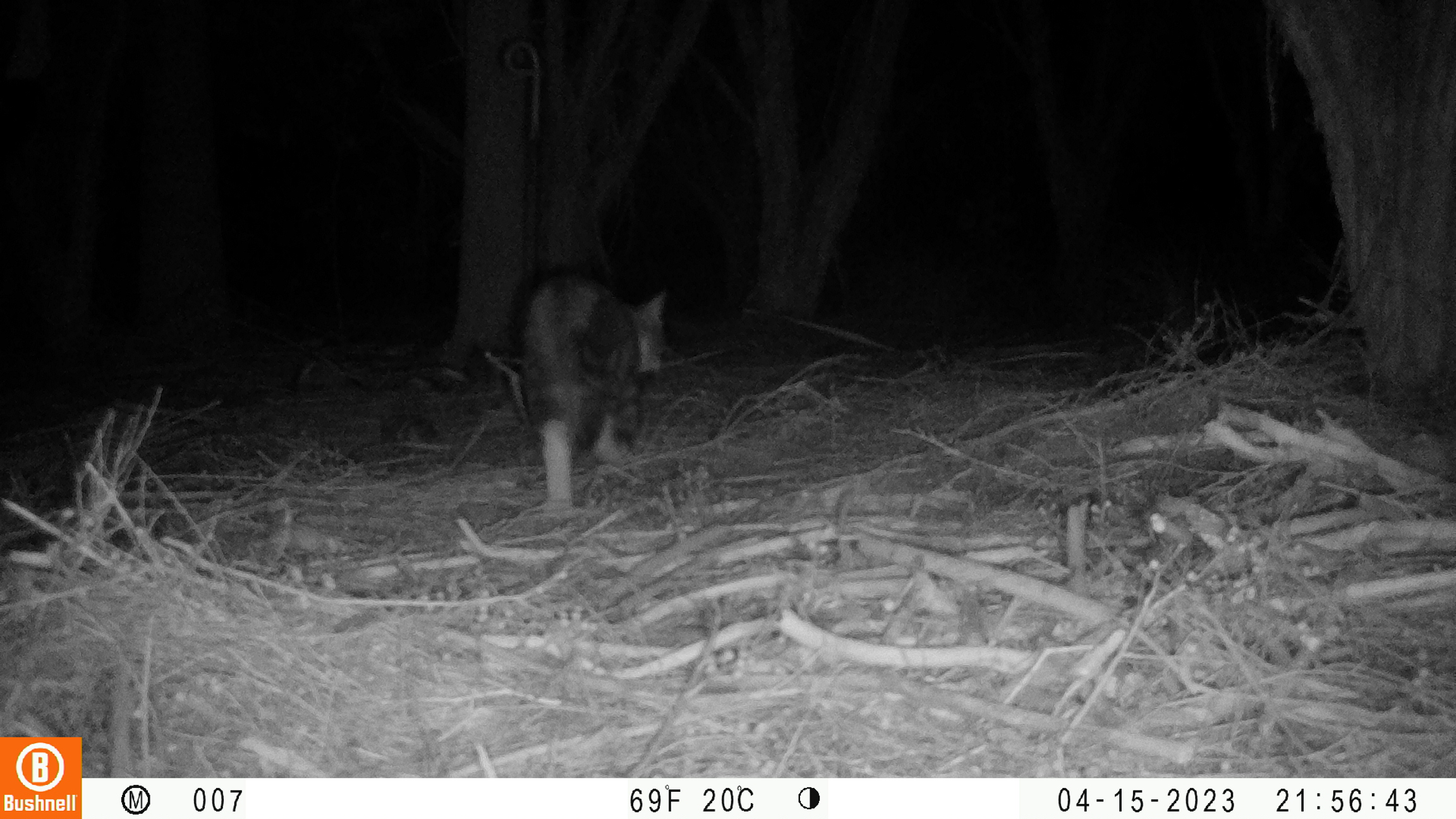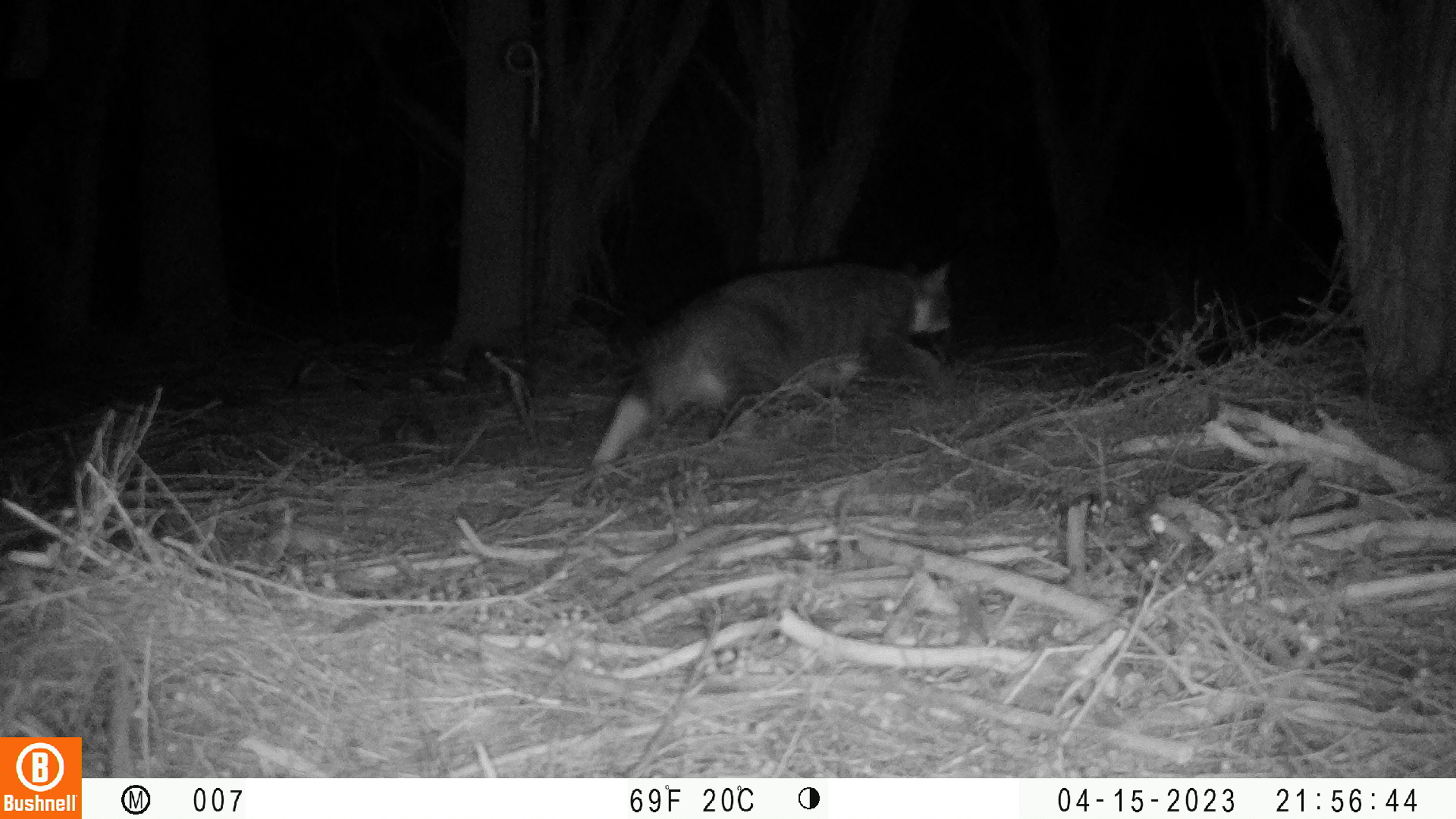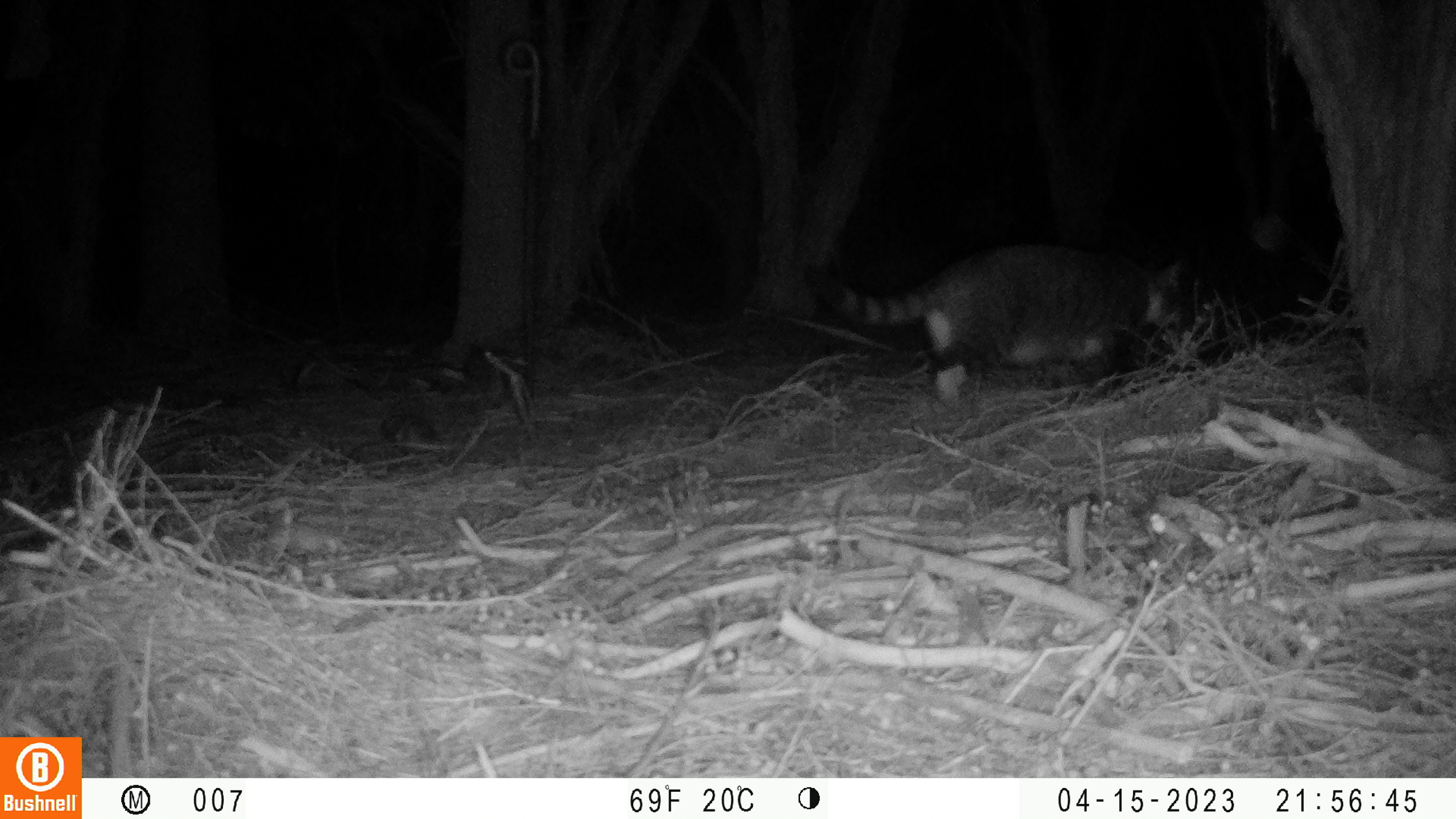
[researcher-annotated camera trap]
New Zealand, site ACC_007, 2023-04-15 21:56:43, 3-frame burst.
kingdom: Animalia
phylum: Chordata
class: Mammalia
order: Carnivora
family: Felidae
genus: Felis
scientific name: Felis catus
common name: domestic cat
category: cat